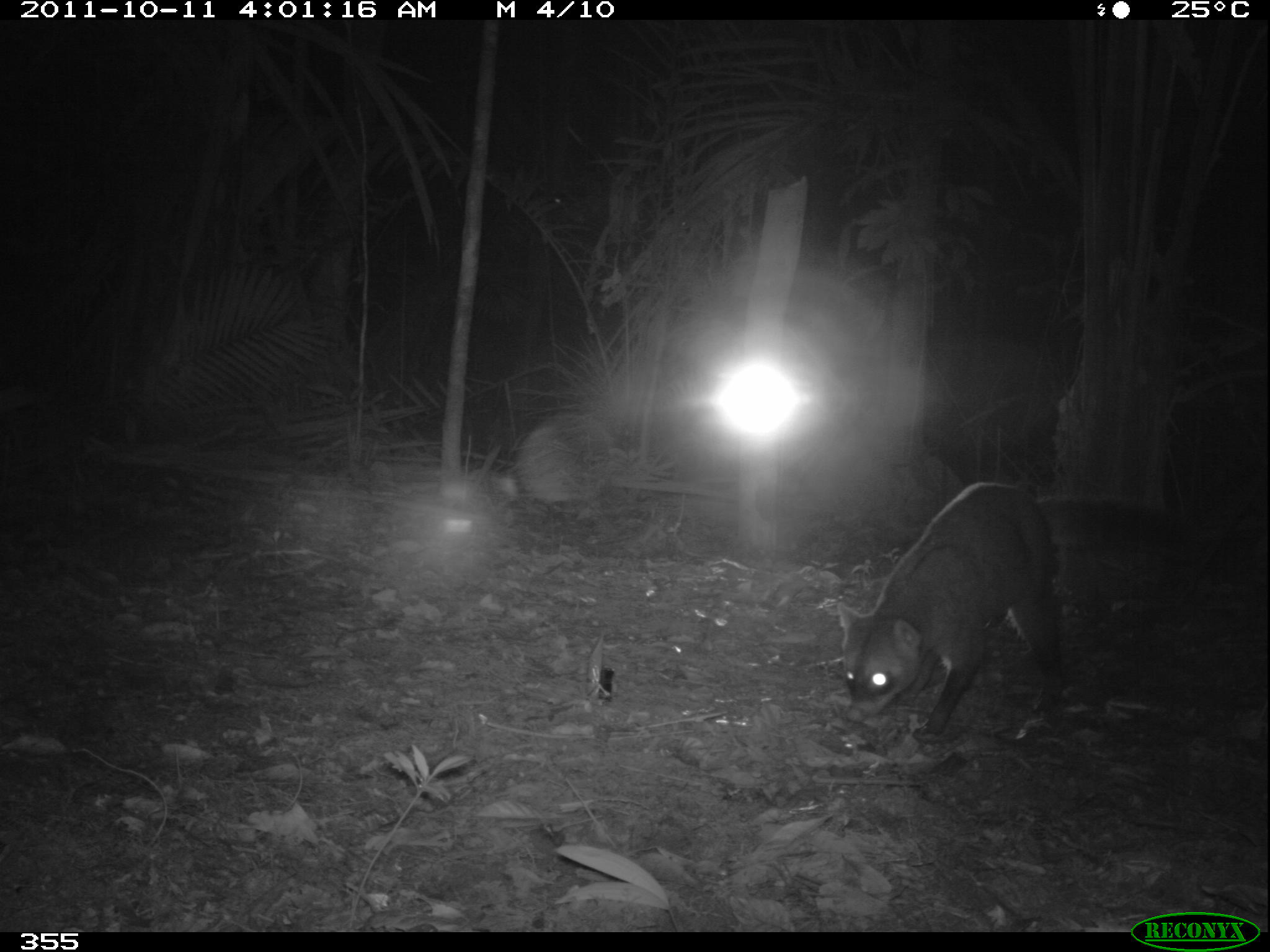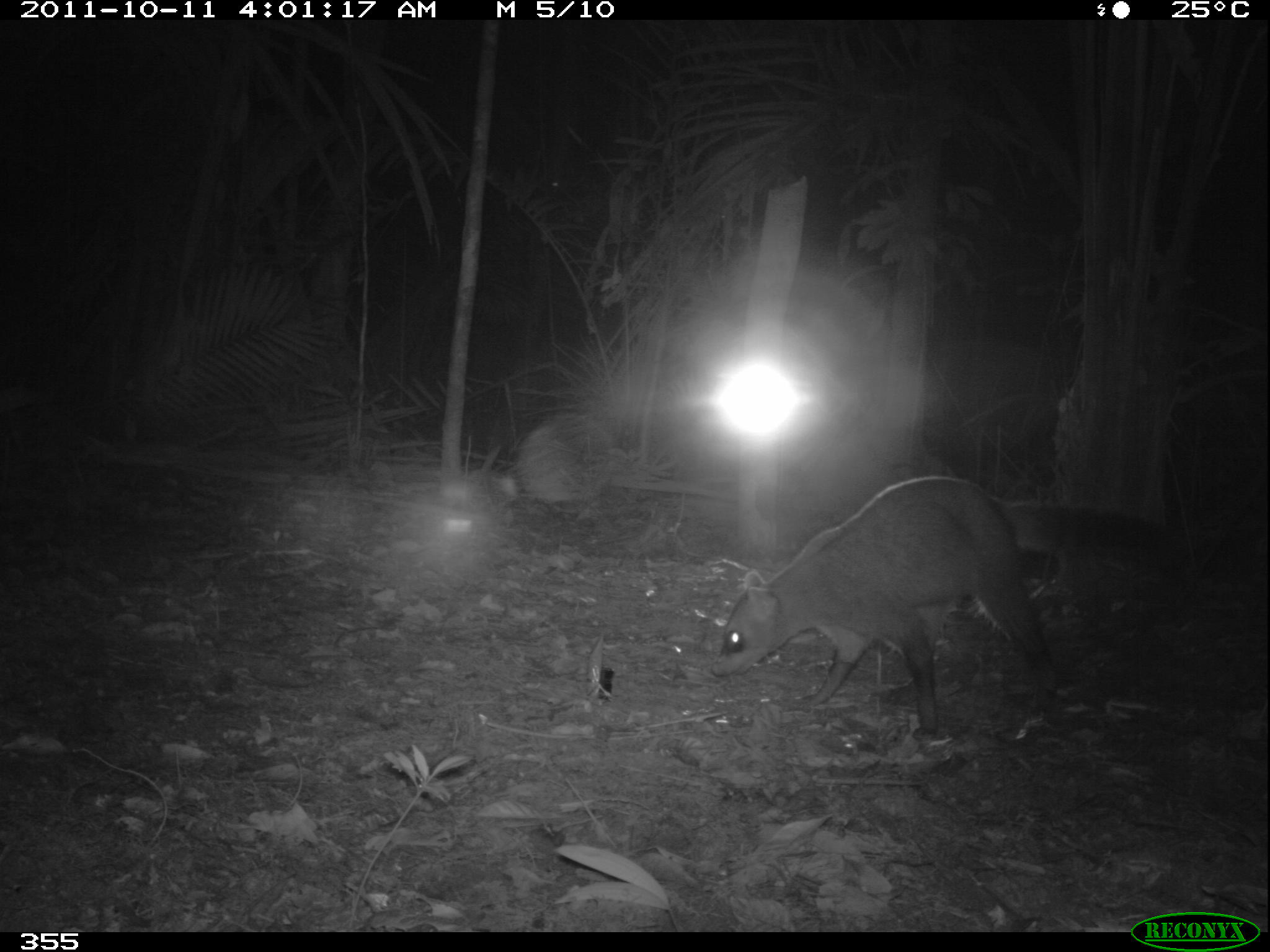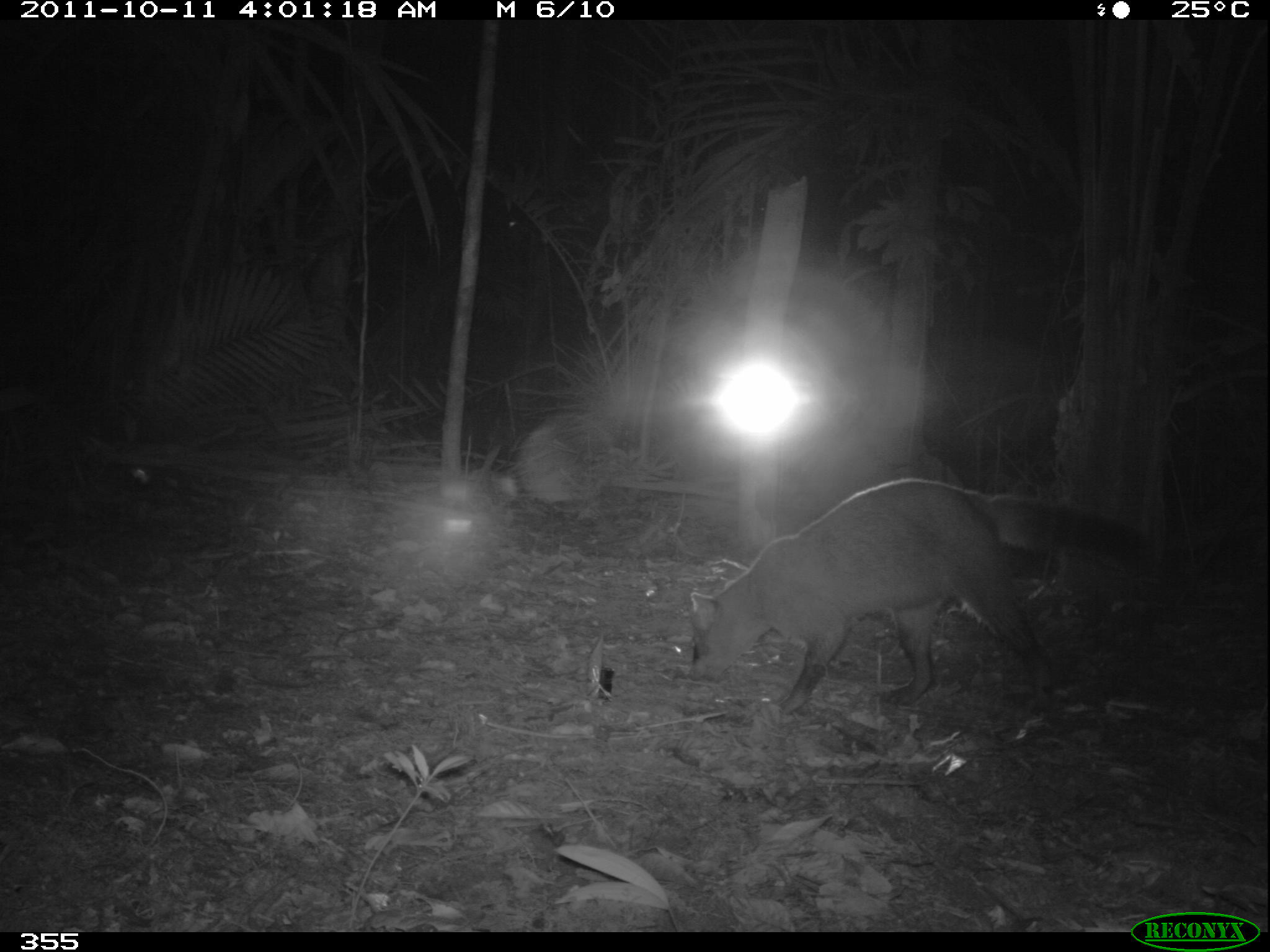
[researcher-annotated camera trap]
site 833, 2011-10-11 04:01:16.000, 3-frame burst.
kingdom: Animalia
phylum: Chordata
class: Mammalia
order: Carnivora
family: Procyonidae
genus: Procyon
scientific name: Procyon cancrivorus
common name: crab-eating raccoon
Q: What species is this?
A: Procyon cancrivorus (crab-eating raccoon).